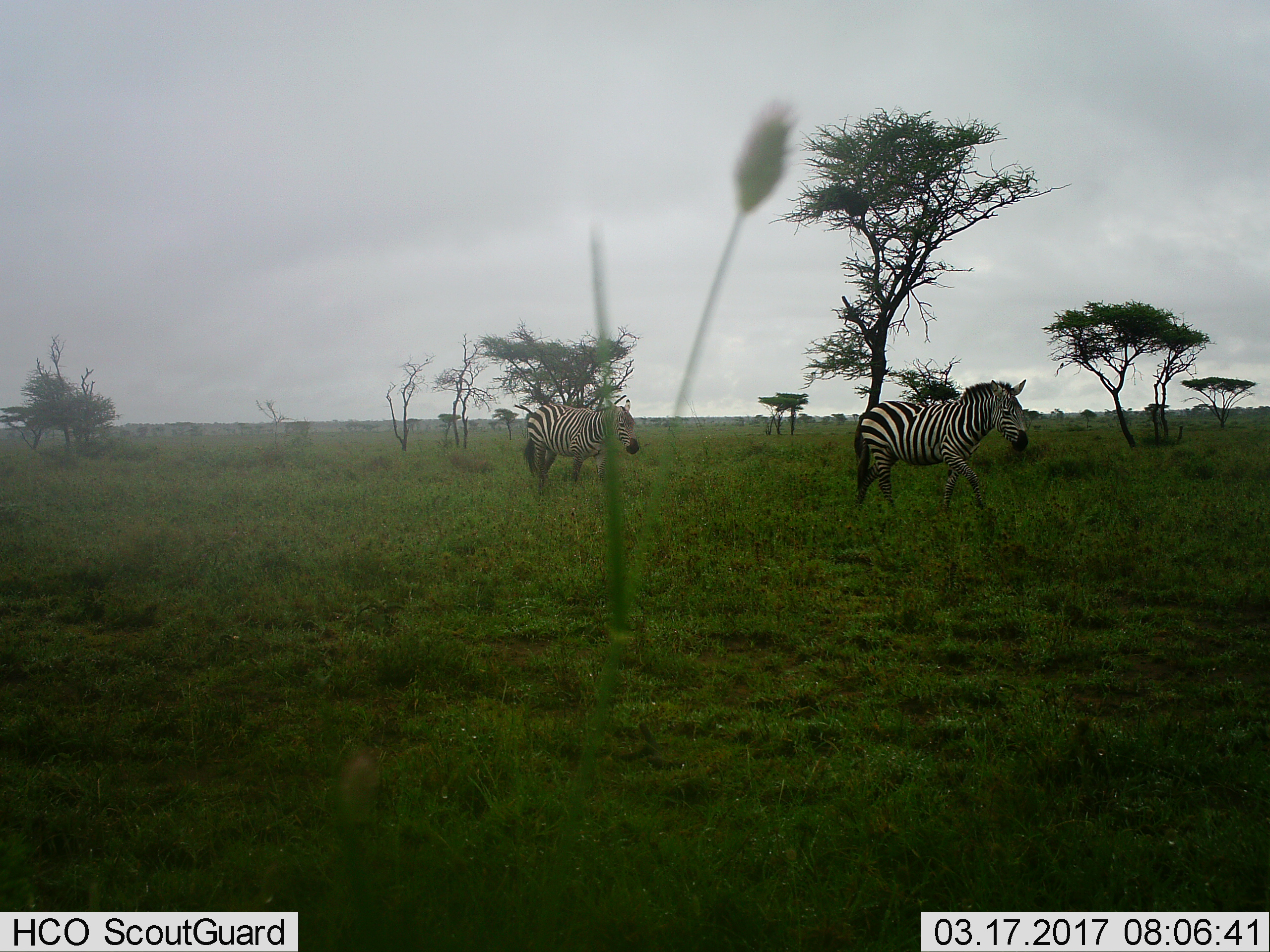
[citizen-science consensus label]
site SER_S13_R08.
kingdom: Animalia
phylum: Chordata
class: Mammalia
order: Perissodactyla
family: Equidae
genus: Equus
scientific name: Equus quagga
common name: plains zebra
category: zebraplains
Zebraplains (plains zebra) (Equus quagga), count 2. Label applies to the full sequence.